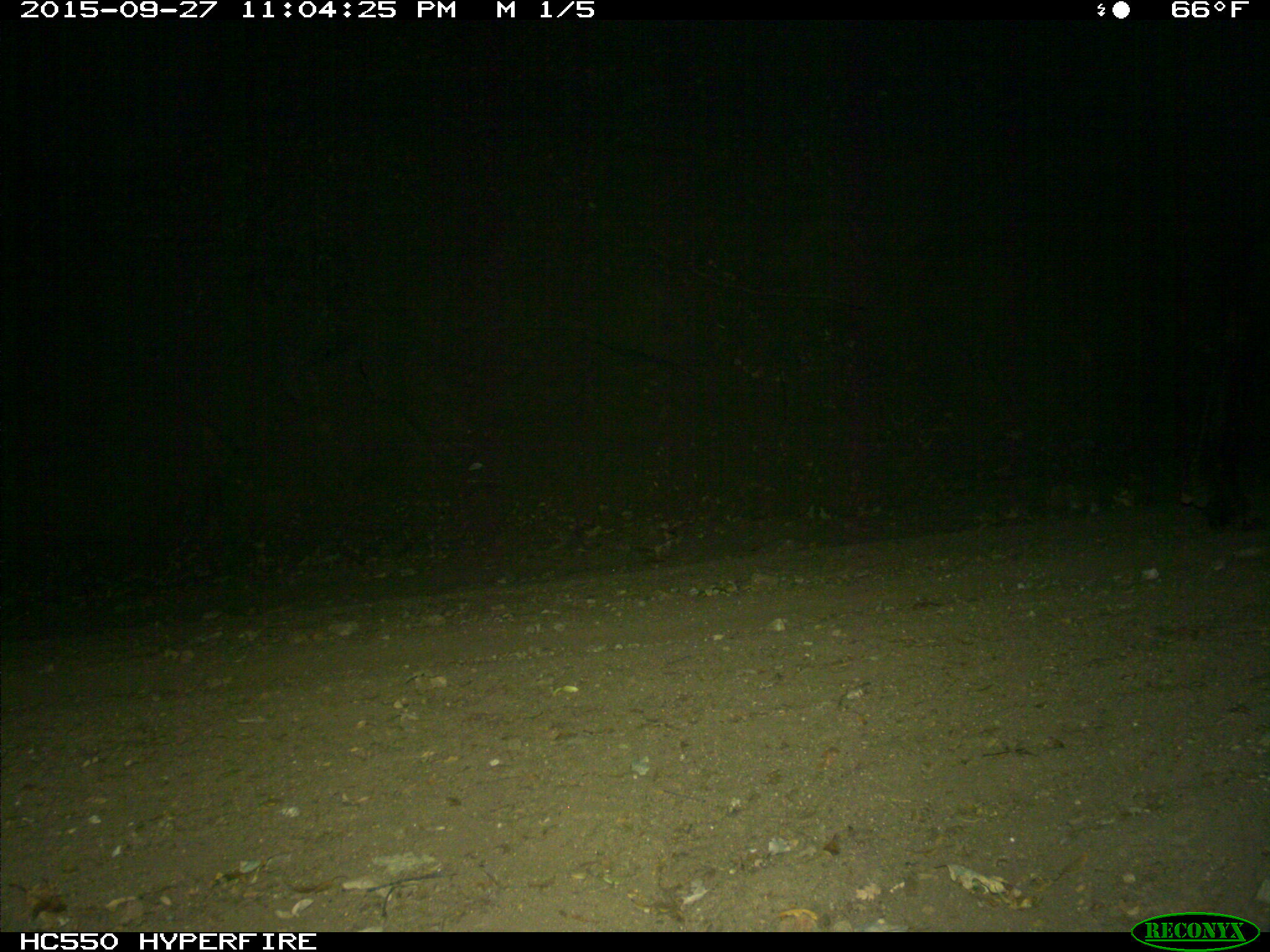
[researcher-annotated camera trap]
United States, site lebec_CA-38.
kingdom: Animalia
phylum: Chordata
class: Mammalia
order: Artiodactyla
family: Cervidae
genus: Cervus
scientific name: Cervus canadensis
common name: elk